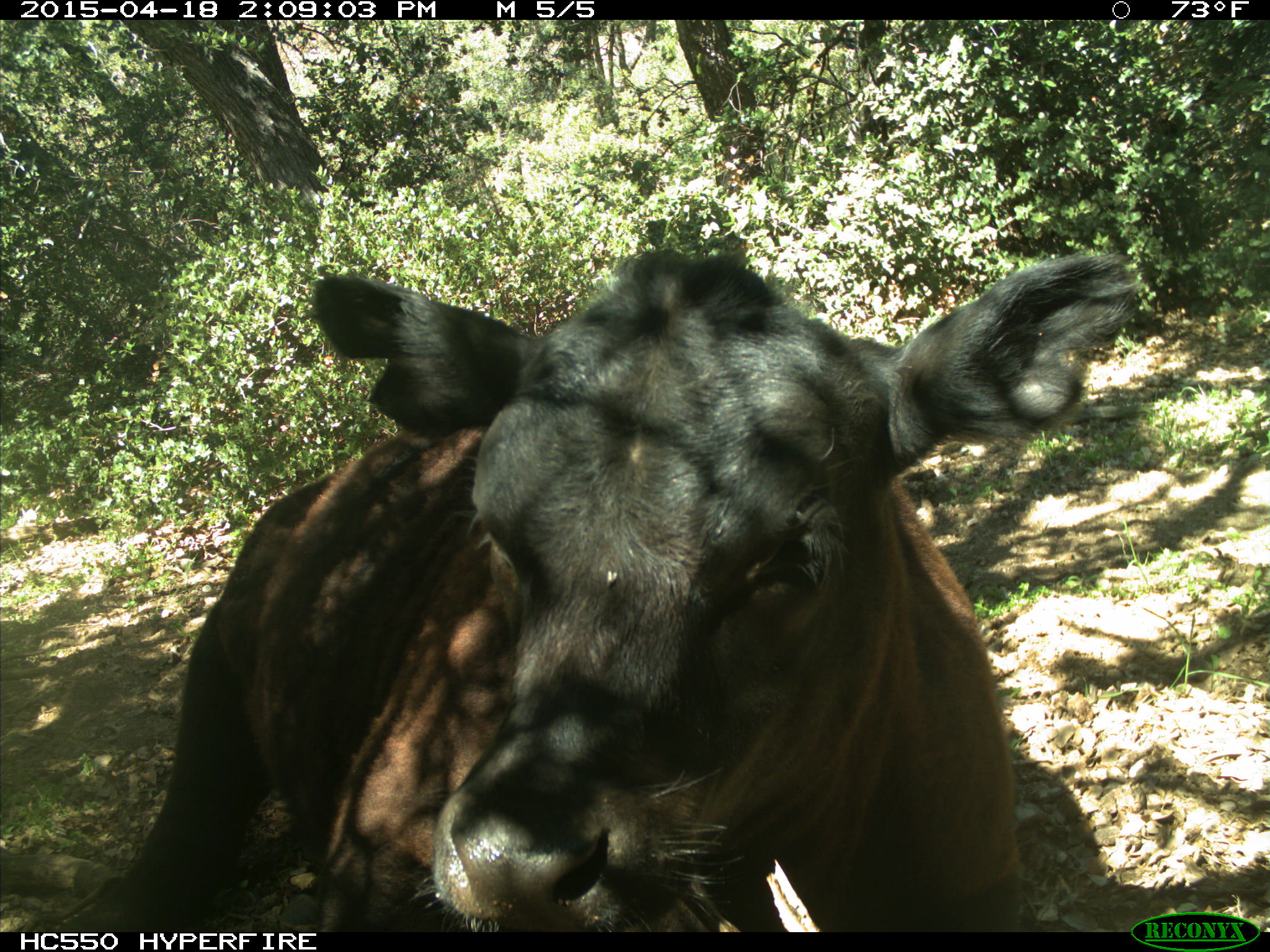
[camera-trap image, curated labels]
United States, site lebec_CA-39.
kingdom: Animalia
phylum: Chordata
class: Mammalia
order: Artiodactyla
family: Bovidae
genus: Bos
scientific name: Bos taurus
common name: domestic cow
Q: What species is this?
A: Bos taurus (domestic cow).